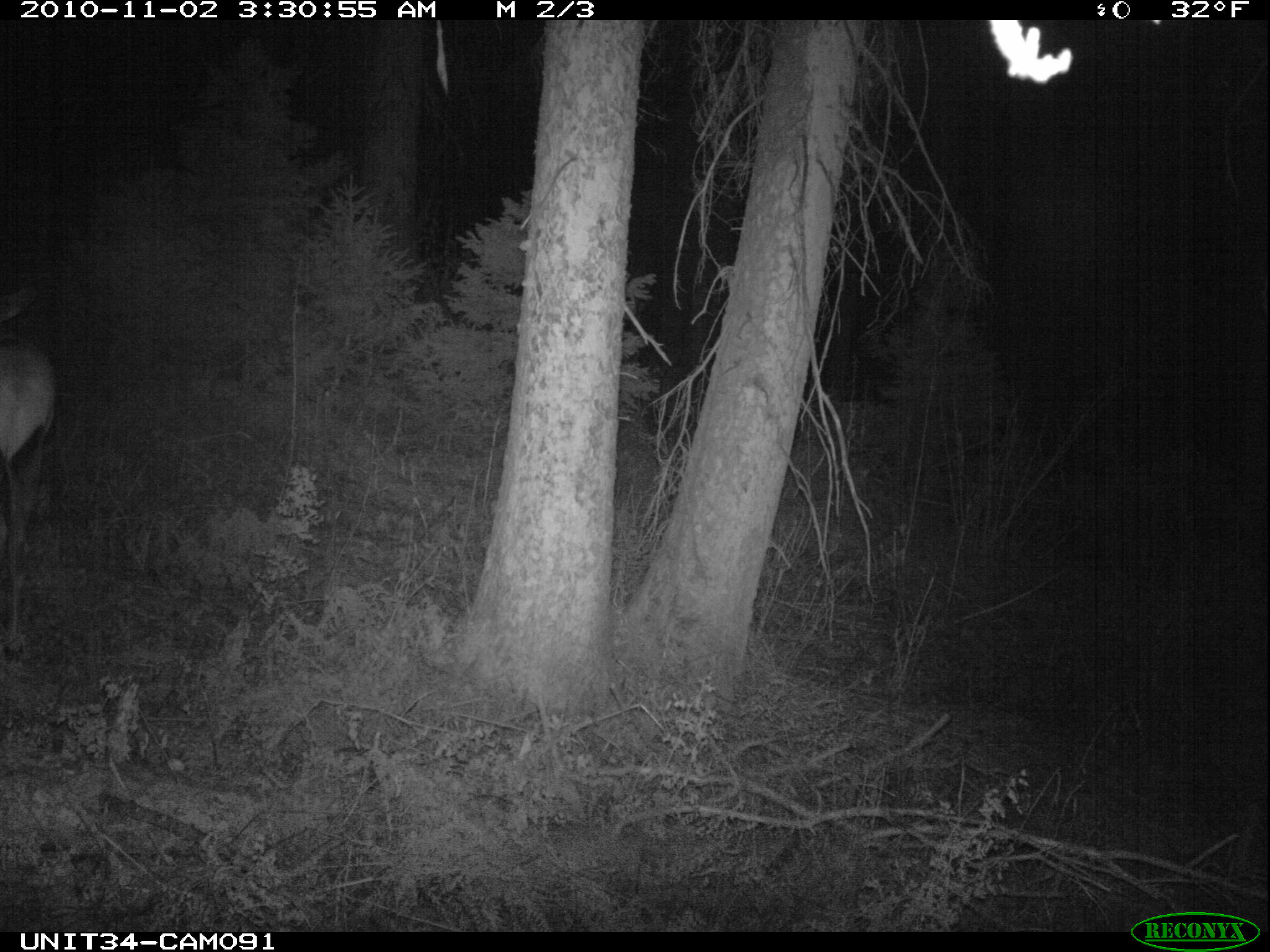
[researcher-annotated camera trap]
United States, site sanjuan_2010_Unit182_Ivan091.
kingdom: Animalia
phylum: Chordata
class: Mammalia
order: Artiodactyla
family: Cervidae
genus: Cervus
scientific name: Cervus elaphus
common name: red deer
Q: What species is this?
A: Cervus elaphus (red deer).